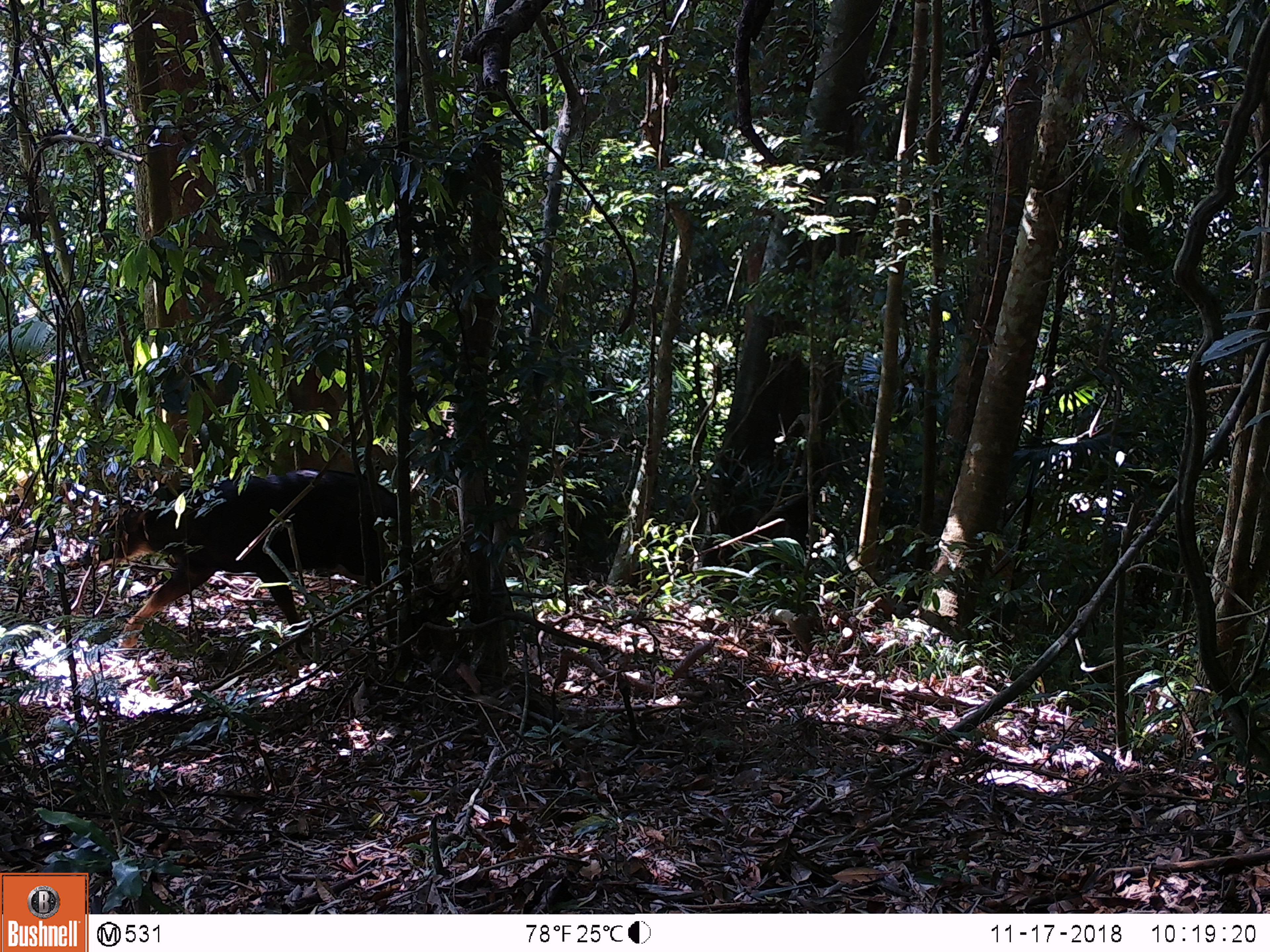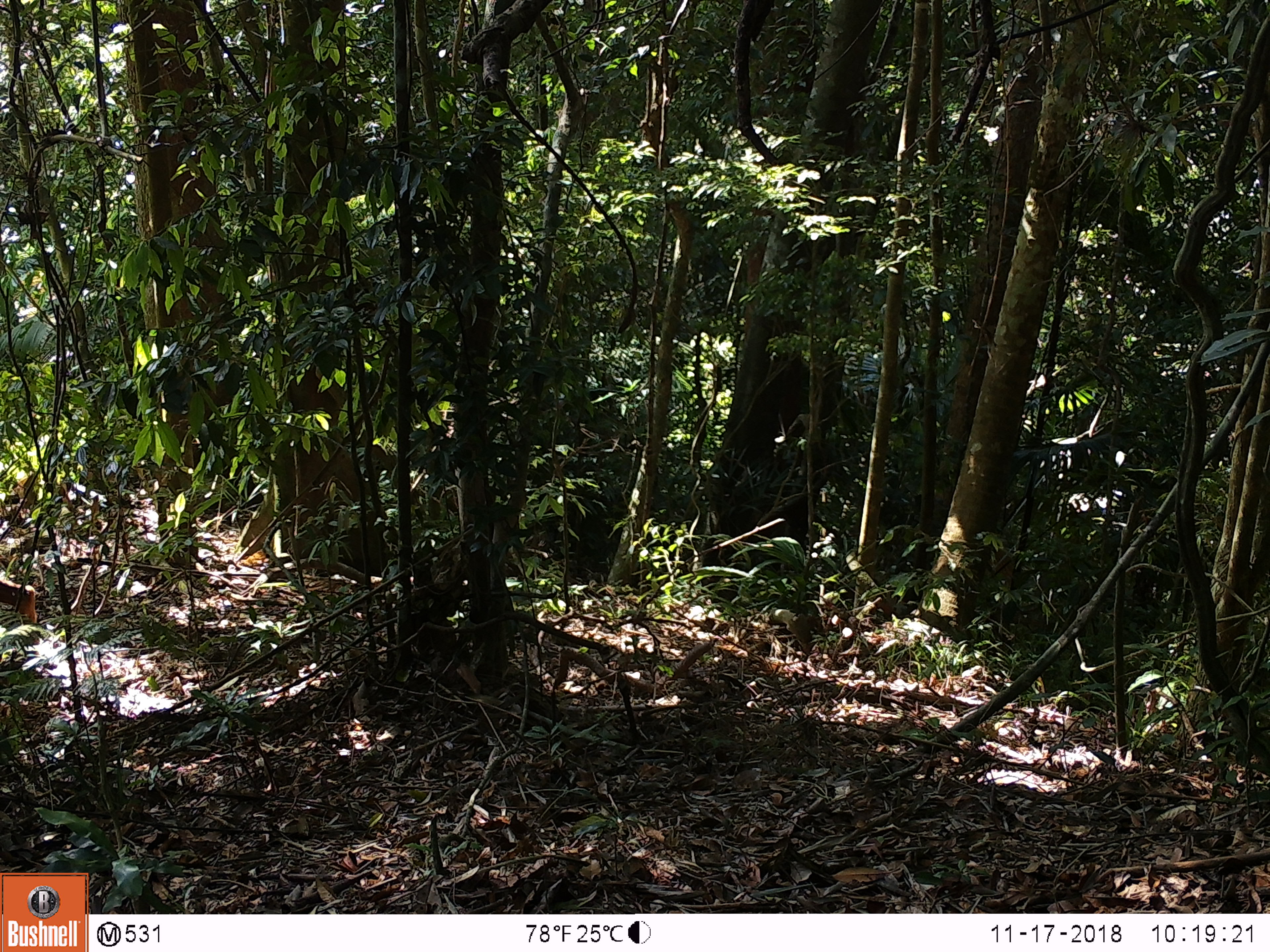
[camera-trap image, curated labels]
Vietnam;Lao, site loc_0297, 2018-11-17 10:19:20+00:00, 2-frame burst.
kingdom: Animalia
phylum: Chordata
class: Mammalia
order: Artiodactyla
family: Bovidae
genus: Capricornis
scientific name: Capricornis sumatraensis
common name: chinese serow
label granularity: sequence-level